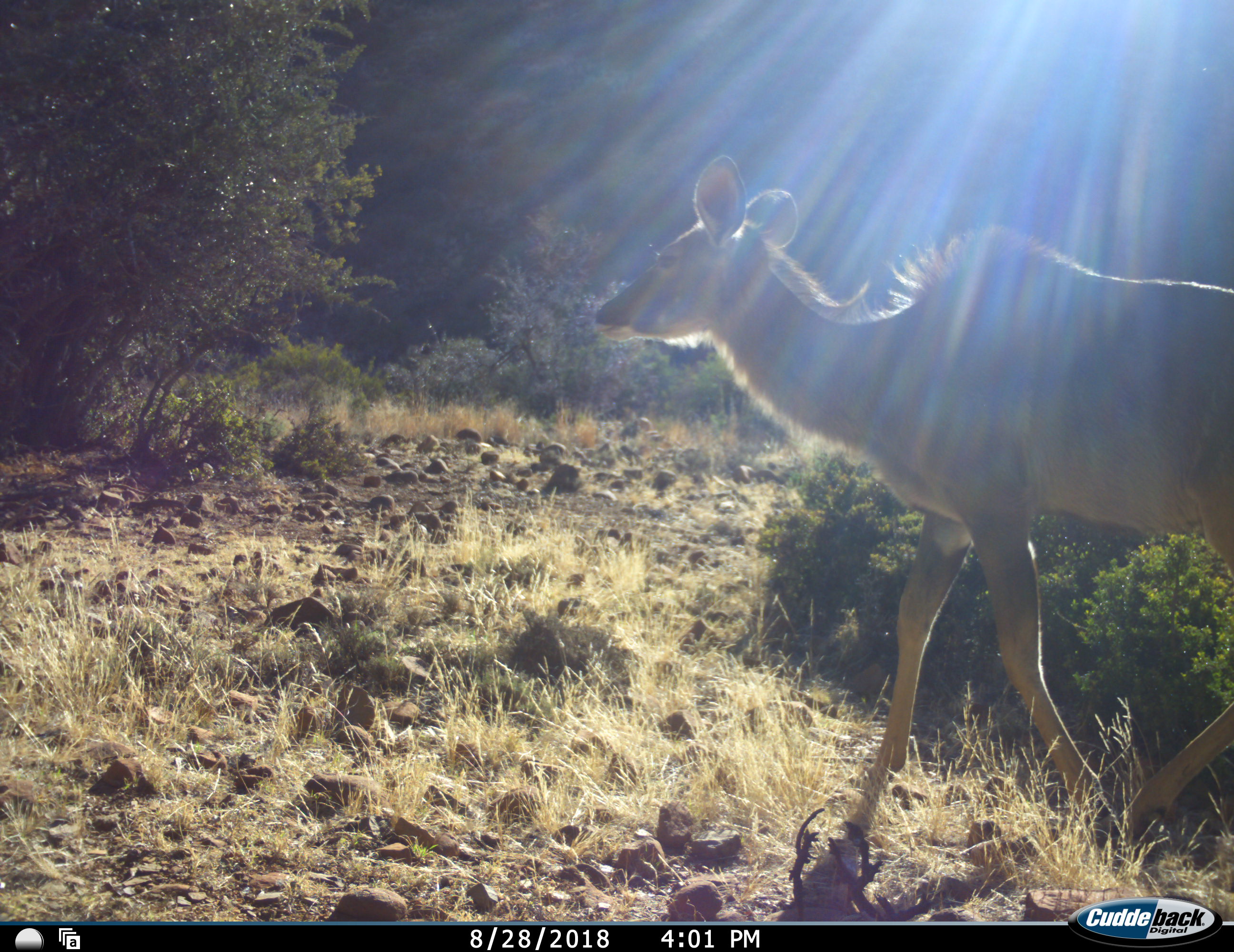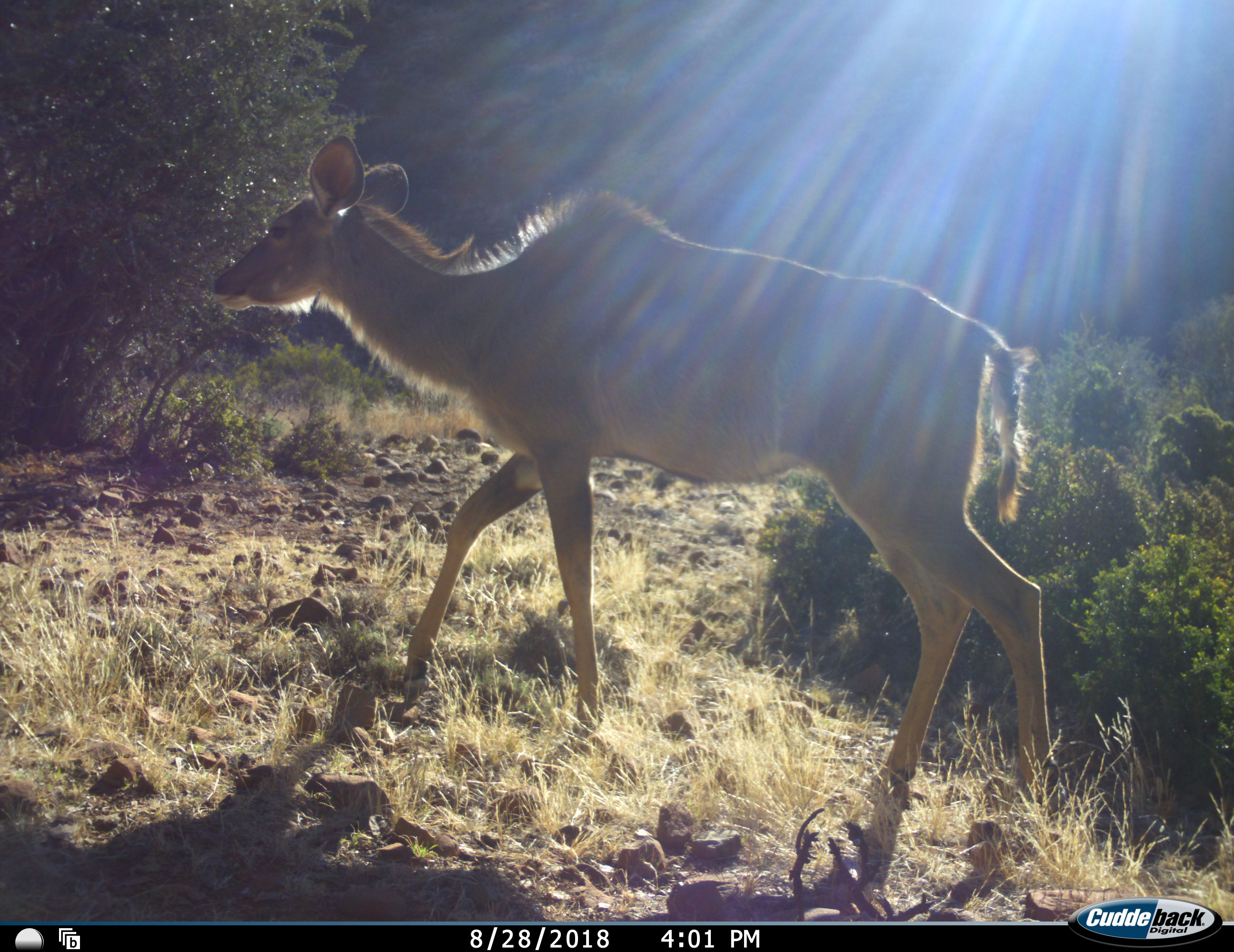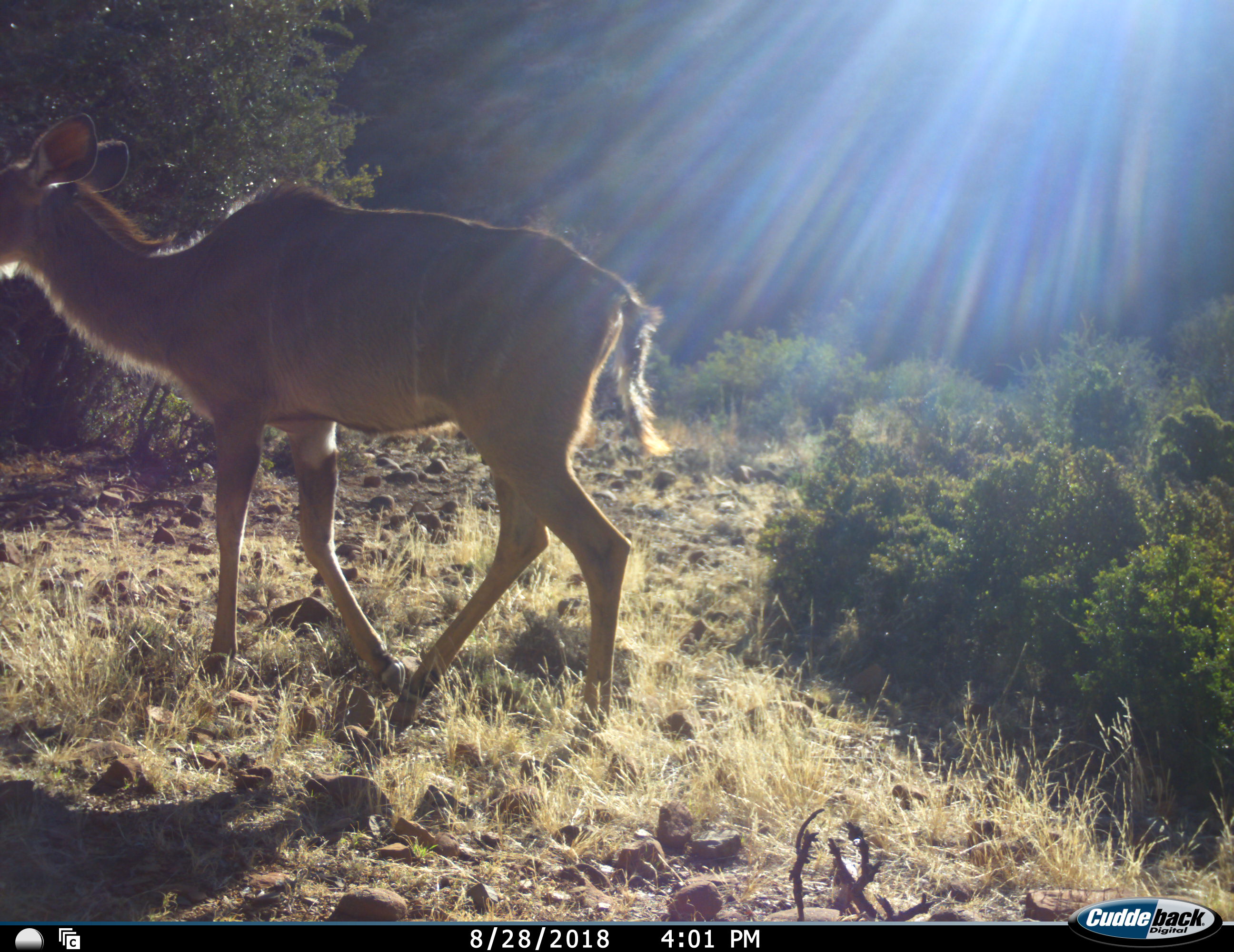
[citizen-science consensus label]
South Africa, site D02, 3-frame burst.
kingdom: Animalia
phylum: Chordata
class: Mammalia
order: Artiodactyla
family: Bovidae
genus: Tragelaphus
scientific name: Tragelaphus strepsiceros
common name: greater kudu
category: kudu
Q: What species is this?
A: Kudu (greater kudu) (Tragelaphus strepsiceros).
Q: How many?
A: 1.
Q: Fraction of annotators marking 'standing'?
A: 0%.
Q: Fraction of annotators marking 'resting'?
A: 0%.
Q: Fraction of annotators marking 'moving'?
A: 100%.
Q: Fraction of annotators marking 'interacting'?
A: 0%.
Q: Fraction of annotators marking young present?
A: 0%.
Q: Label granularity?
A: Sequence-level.